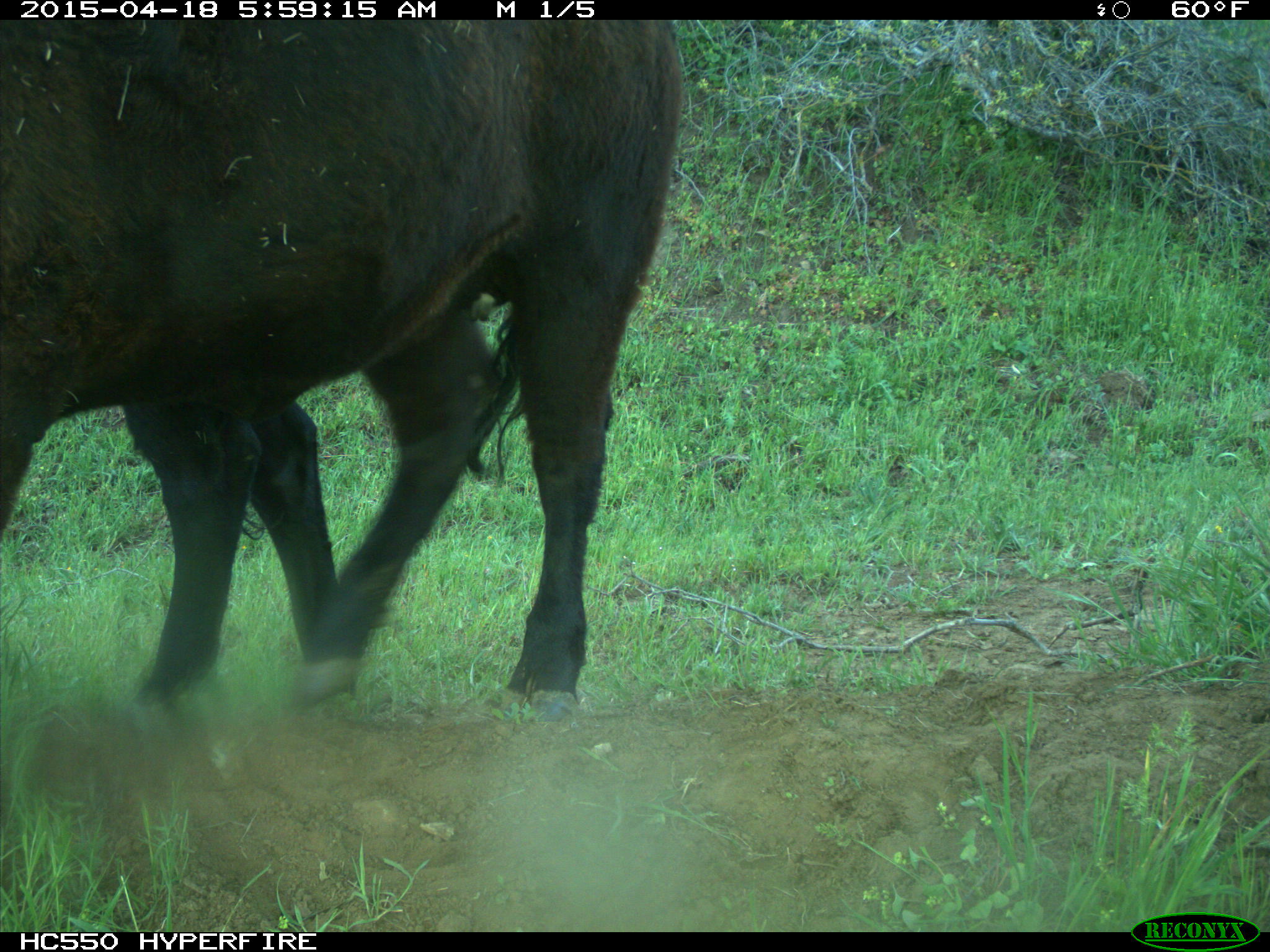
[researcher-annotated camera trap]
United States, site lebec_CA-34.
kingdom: Animalia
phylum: Chordata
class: Mammalia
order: Artiodactyla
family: Bovidae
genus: Bos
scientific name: Bos taurus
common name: domestic cow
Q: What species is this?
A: Bos taurus (domestic cow).